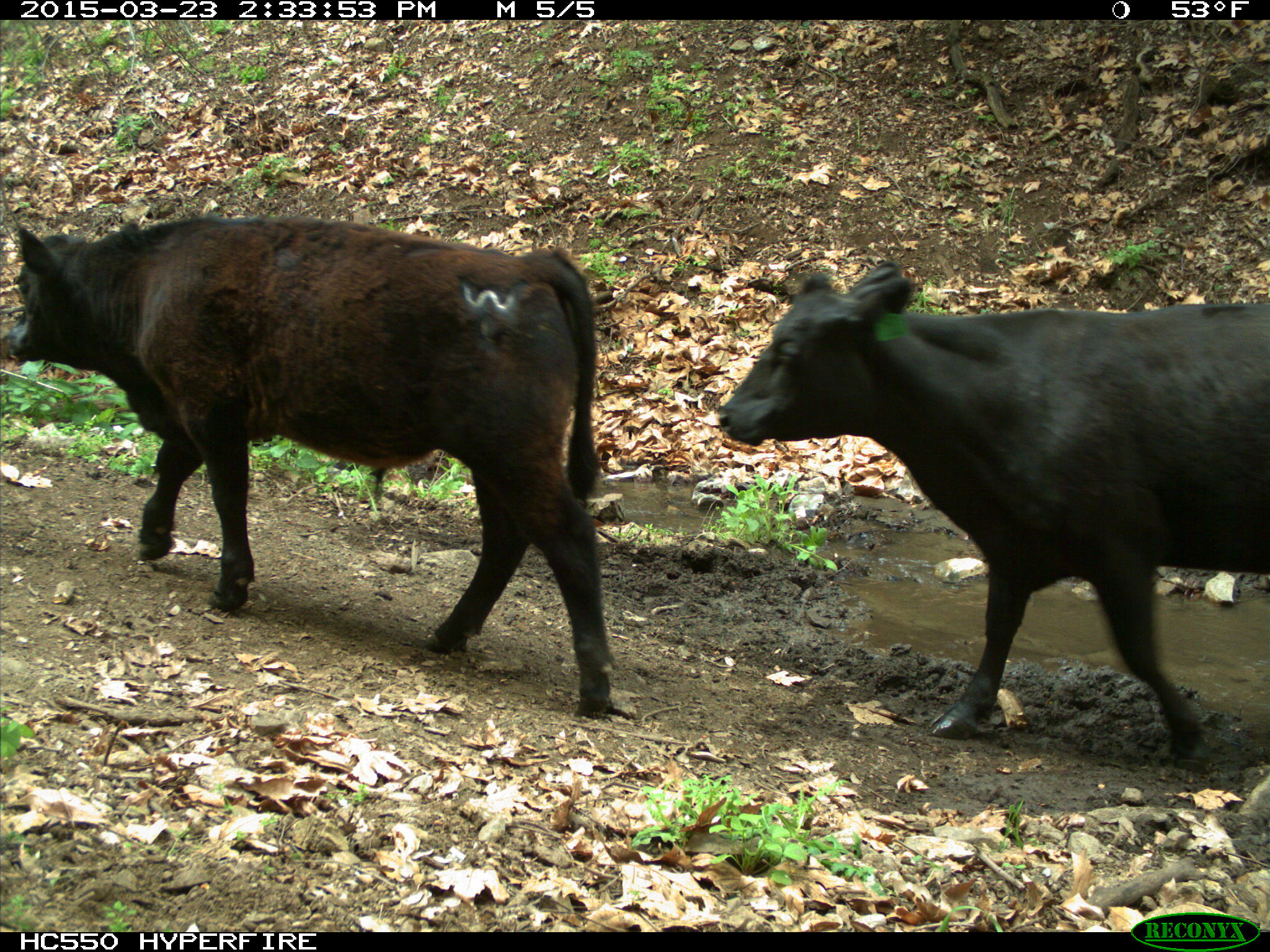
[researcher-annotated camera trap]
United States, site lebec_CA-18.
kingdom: Animalia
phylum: Chordata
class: Mammalia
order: Artiodactyla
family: Bovidae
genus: Bos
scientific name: Bos taurus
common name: domestic cow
Bos taurus (domestic cow).